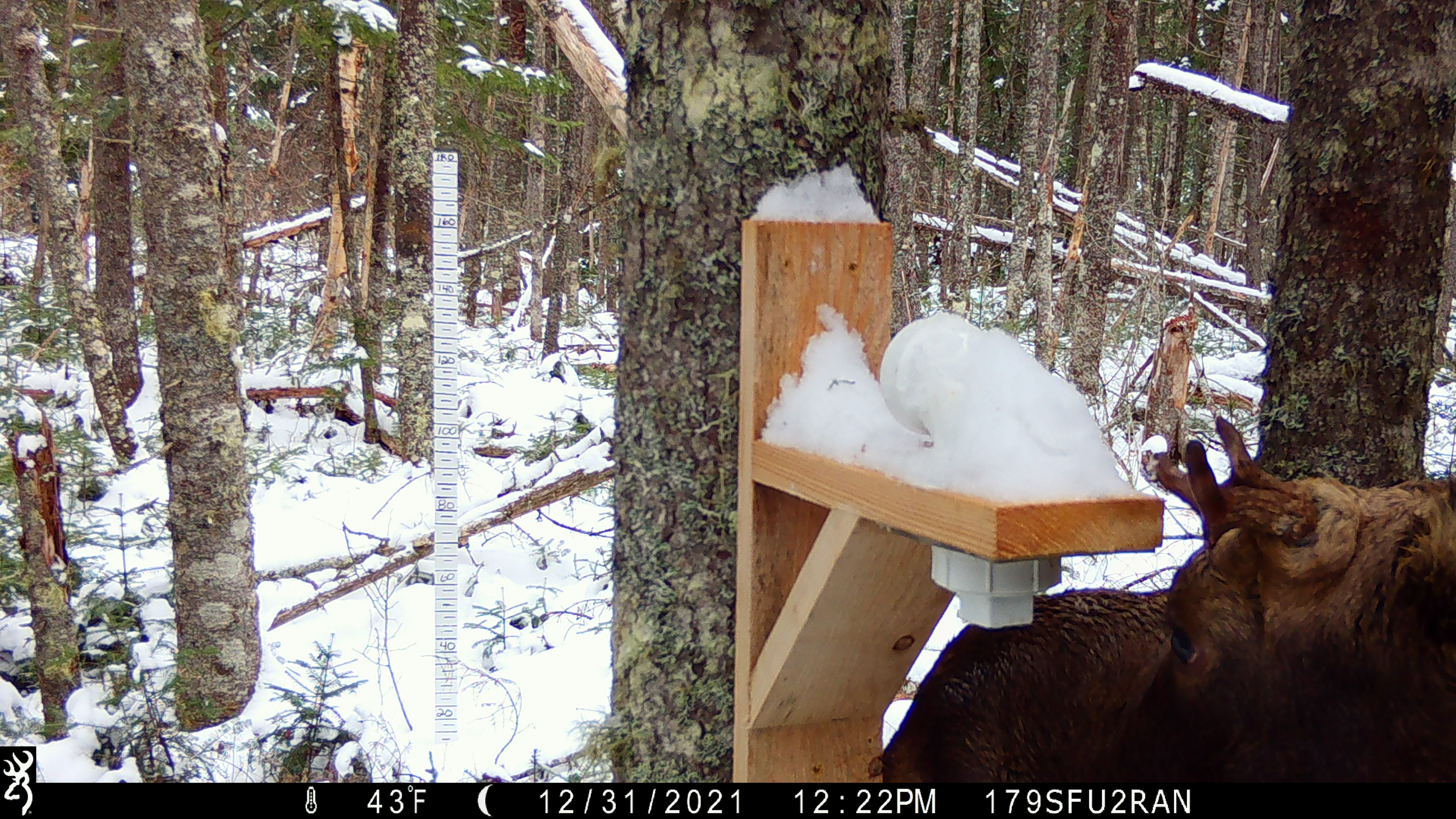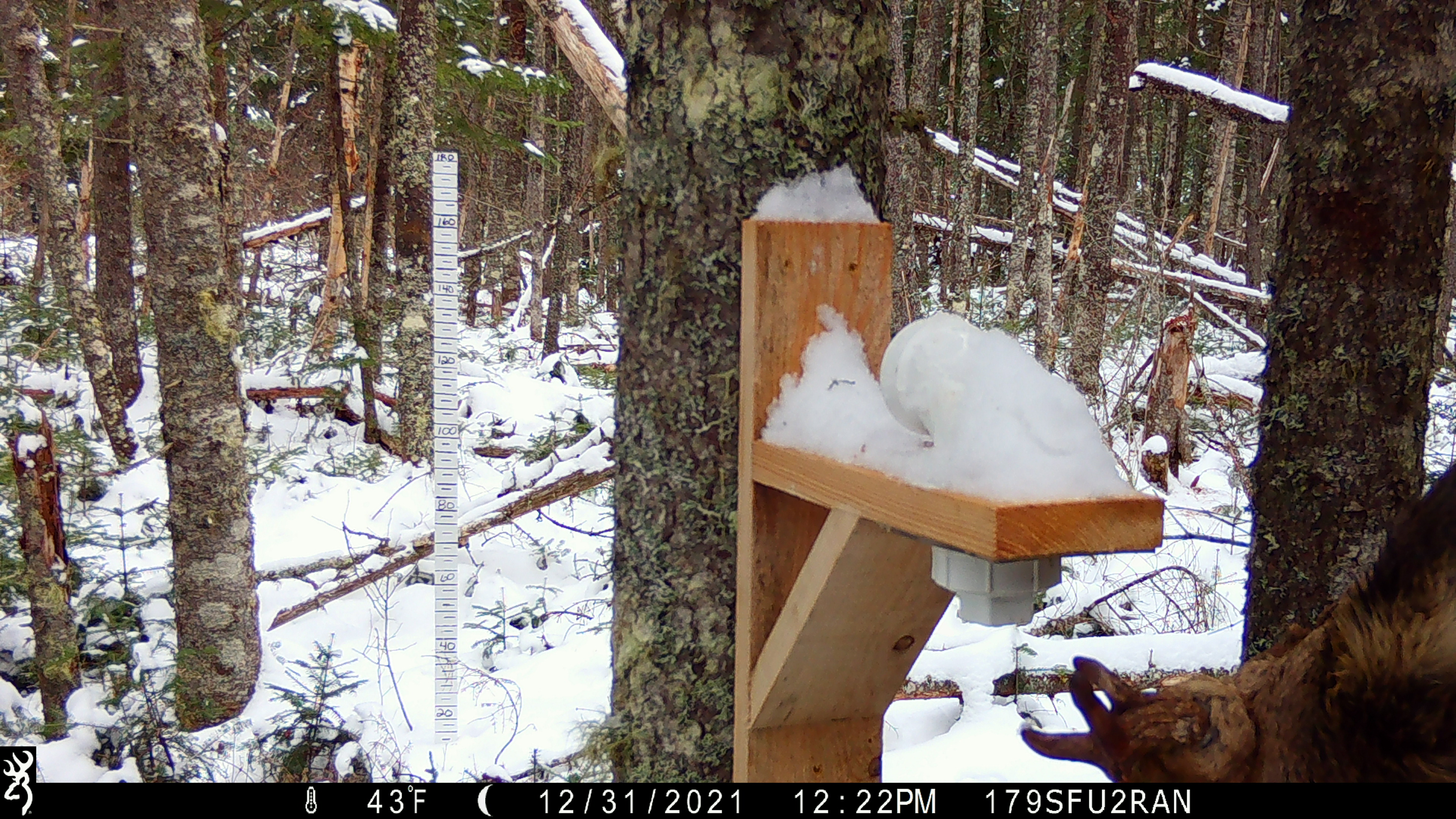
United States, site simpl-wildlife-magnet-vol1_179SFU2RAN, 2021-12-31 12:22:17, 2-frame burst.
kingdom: Animalia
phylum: Chordata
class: Mammalia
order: Artiodactyla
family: Cervidae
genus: Alces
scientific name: Alces alces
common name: moose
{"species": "moose (Alces alces)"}